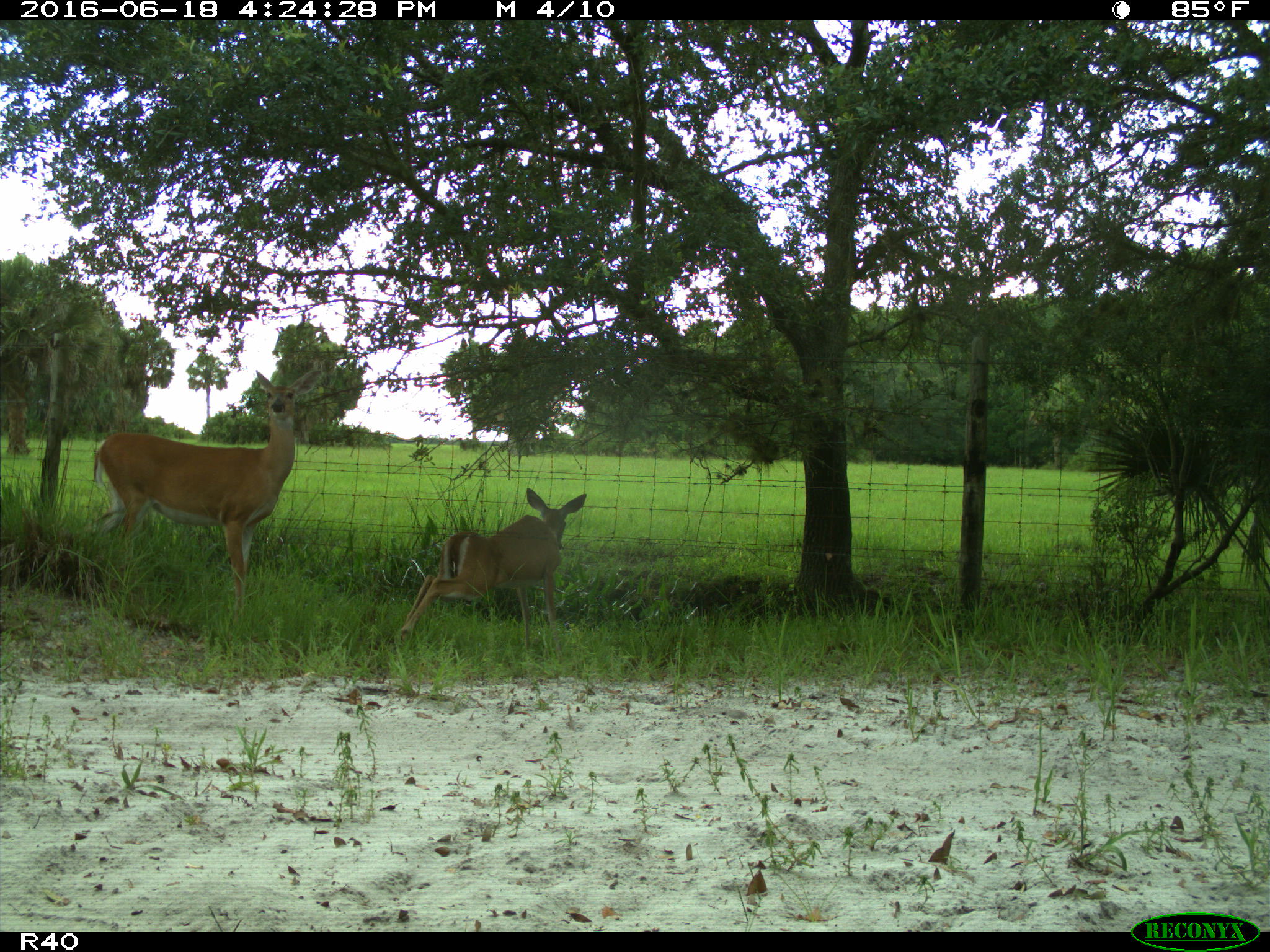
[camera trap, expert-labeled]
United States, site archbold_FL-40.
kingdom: Animalia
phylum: Chordata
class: Mammalia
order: Artiodactyla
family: Cervidae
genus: Odocoileus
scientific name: Odocoileus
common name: deer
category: unidentified deer